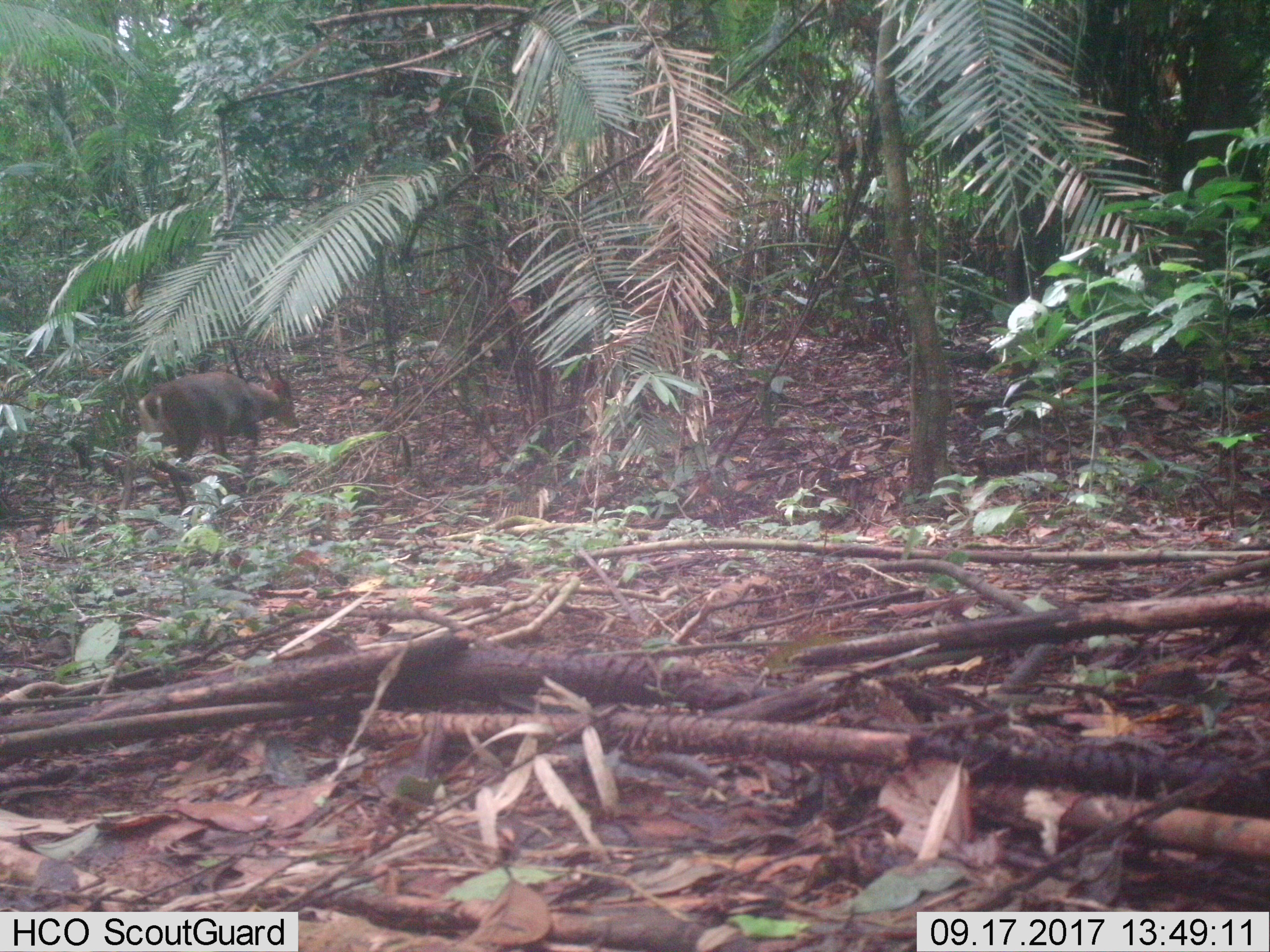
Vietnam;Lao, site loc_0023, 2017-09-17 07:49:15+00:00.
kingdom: Animalia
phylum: Chordata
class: Mammalia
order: Artiodactyla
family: Cervidae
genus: Muntiacus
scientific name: Muntiacus vuquangensis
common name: large-antlered muntjac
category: large antlered muntjac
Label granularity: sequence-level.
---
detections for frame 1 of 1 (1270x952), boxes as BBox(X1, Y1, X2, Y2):
large antlered muntjac: BBox(119, 356, 299, 510)